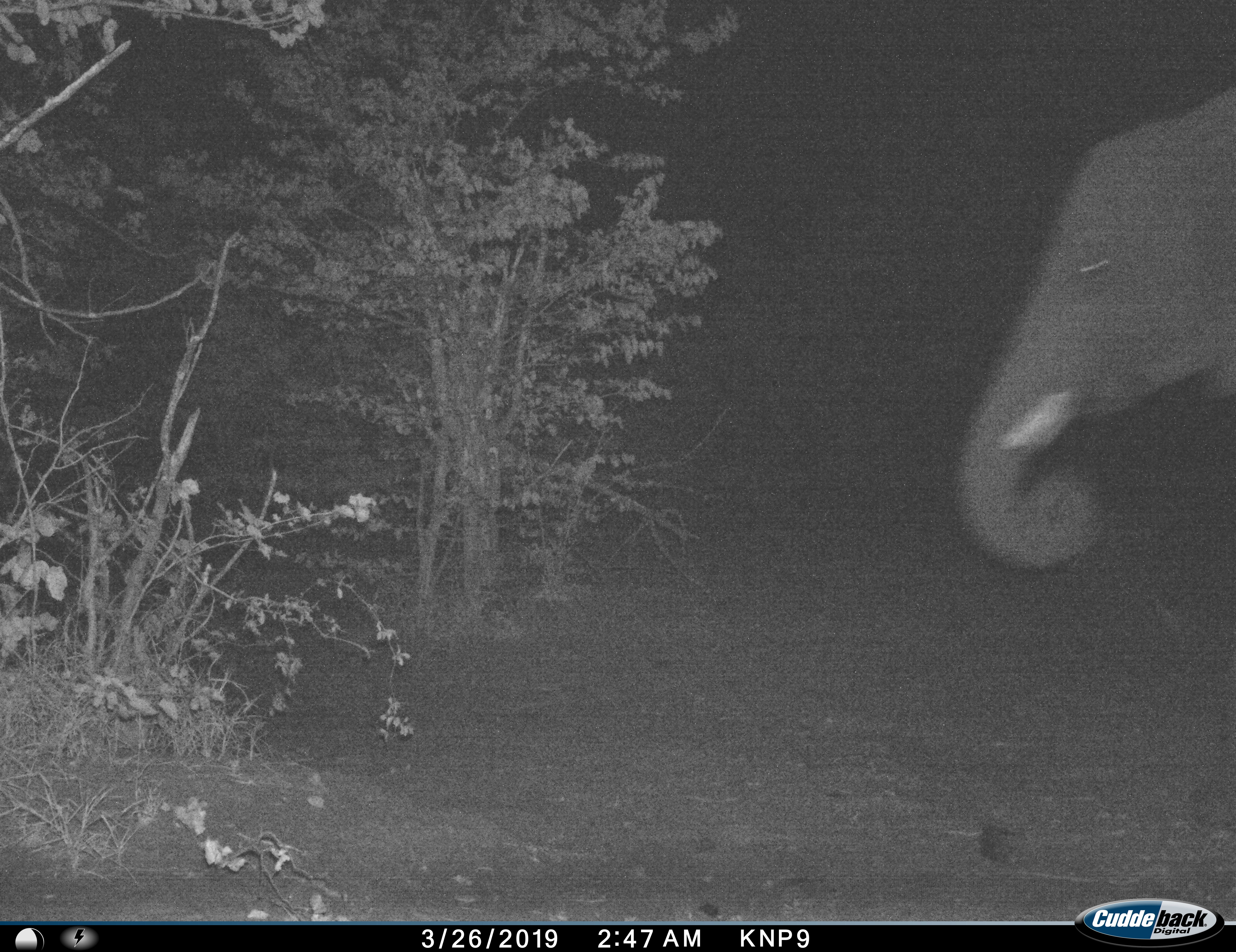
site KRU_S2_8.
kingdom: Animalia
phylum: Chordata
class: Mammalia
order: Proboscidea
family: Elephantidae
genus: Loxodonta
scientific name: Loxodonta africana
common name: african bush elephant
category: elephant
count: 1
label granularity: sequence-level